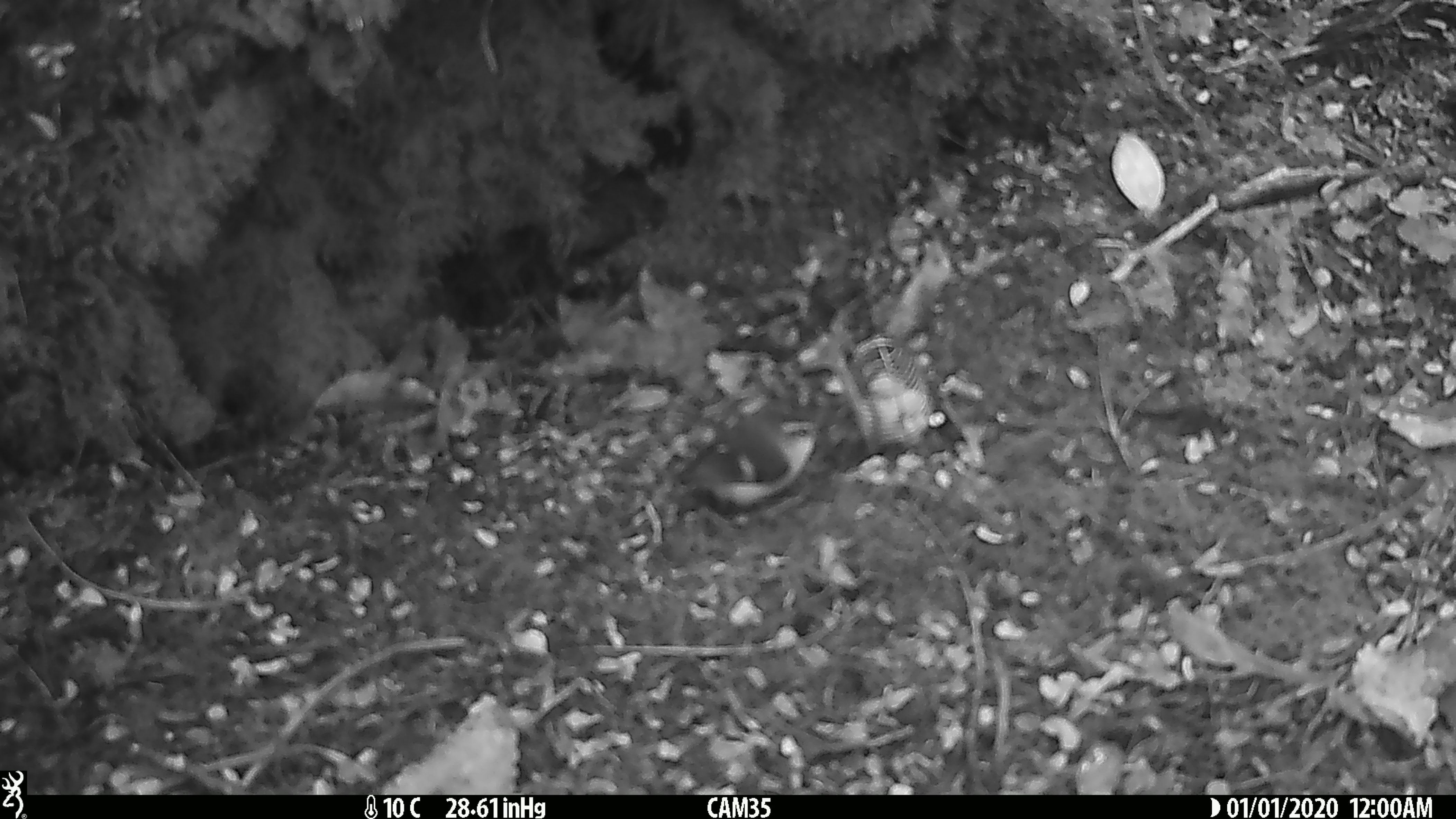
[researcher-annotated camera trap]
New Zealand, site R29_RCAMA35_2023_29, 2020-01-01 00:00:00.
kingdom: Animalia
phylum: Chordata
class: Aves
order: Passeriformes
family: Acanthisittidae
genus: Acanthisitta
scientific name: Acanthisitta chloris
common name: rifleman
Rifleman (Acanthisitta chloris).